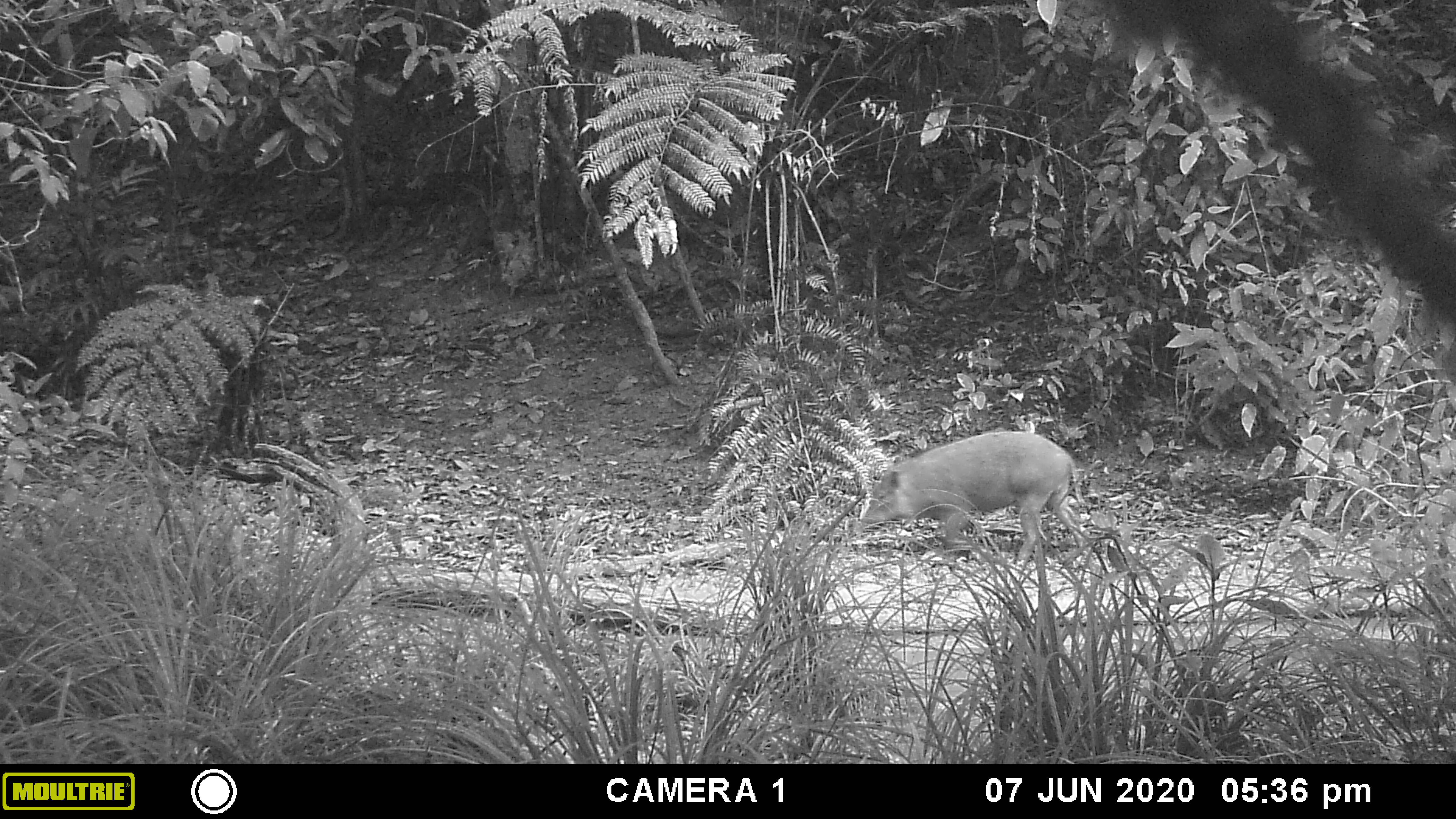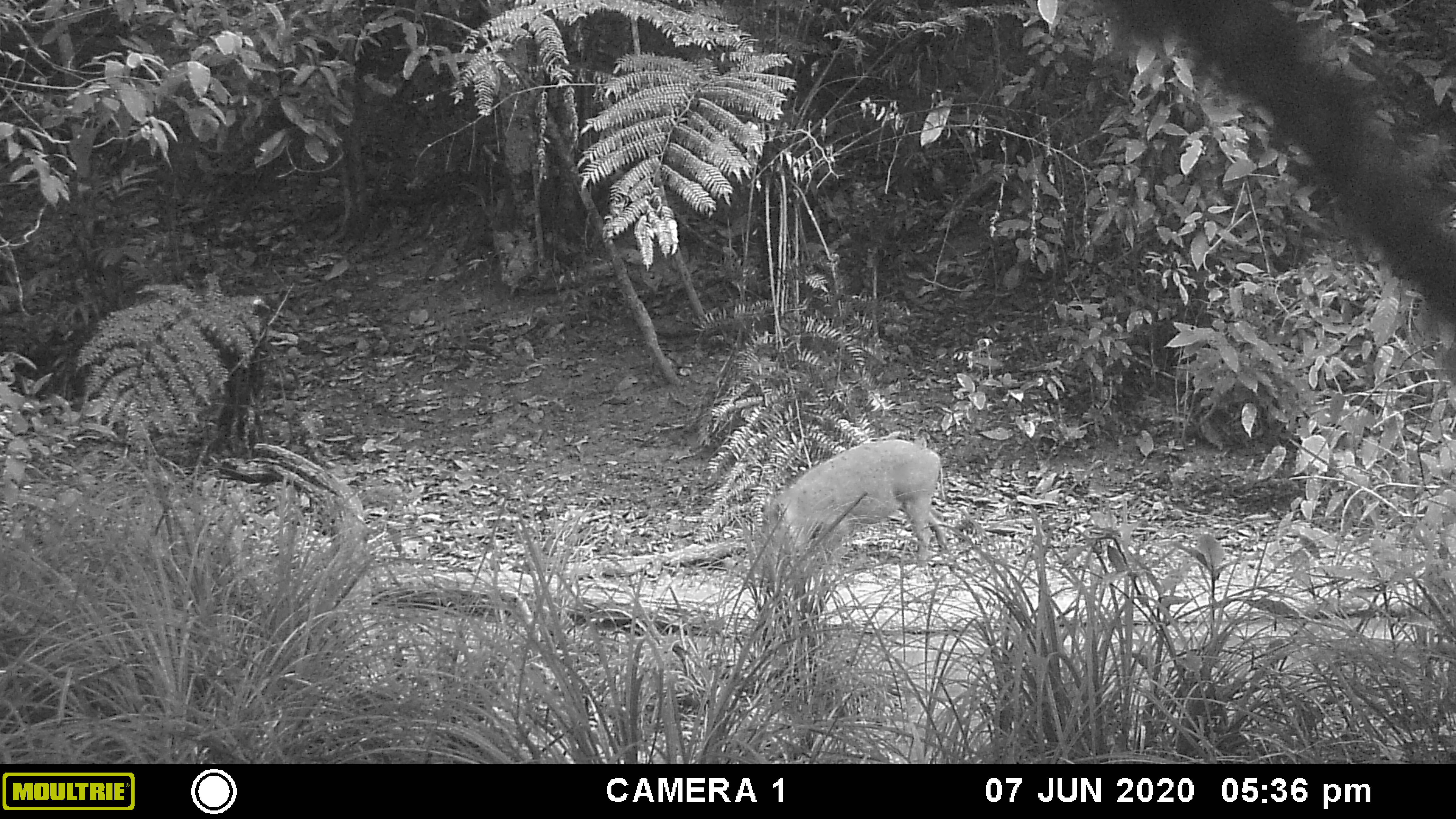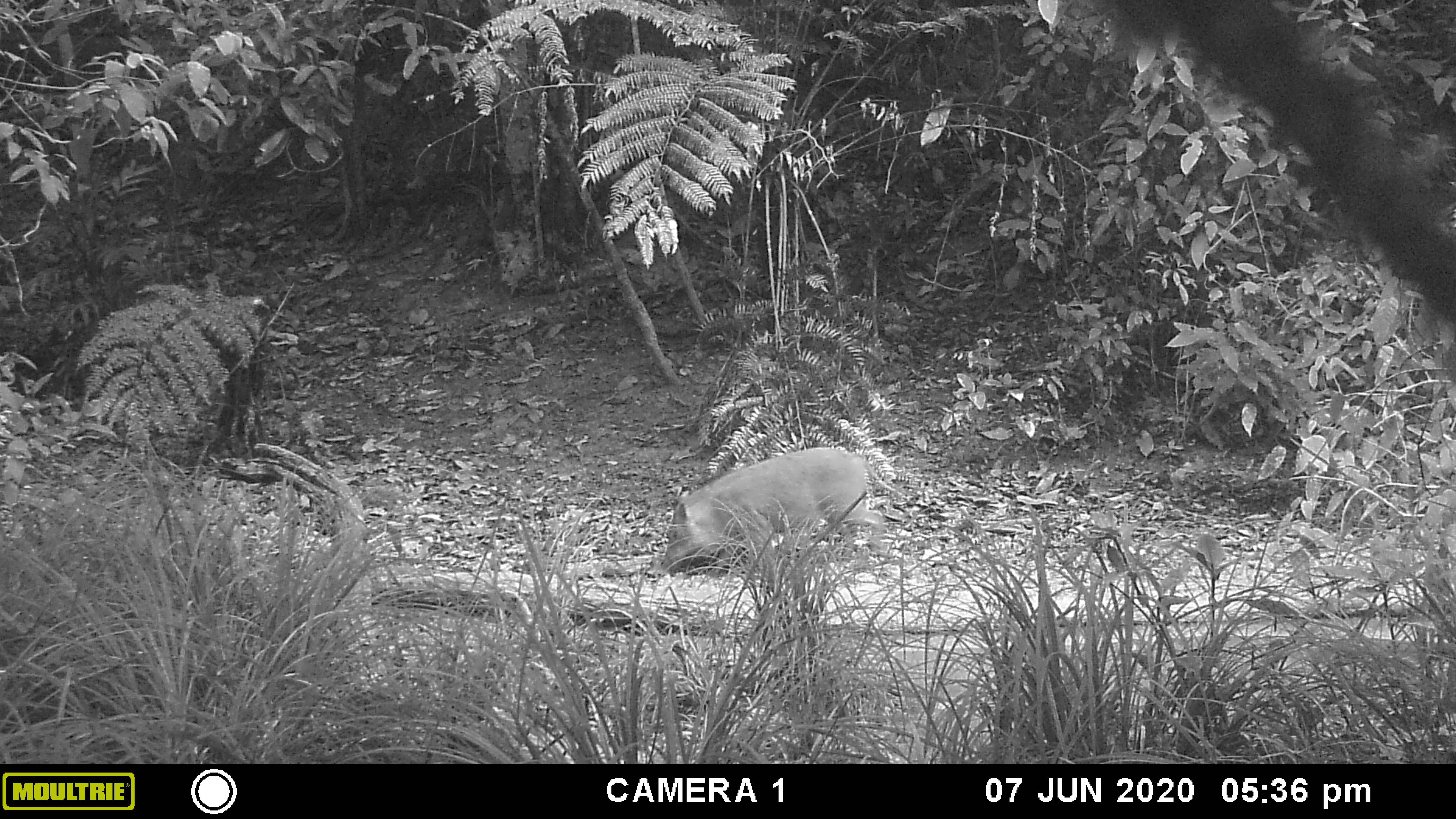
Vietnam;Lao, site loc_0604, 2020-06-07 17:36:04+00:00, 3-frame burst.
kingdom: Animalia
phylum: Chordata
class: Mammalia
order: Artiodactyla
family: Suidae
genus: Sus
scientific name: Sus scrofa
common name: eurasian wild pig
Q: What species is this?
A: Eurasian wild pig (Sus scrofa).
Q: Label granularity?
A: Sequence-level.